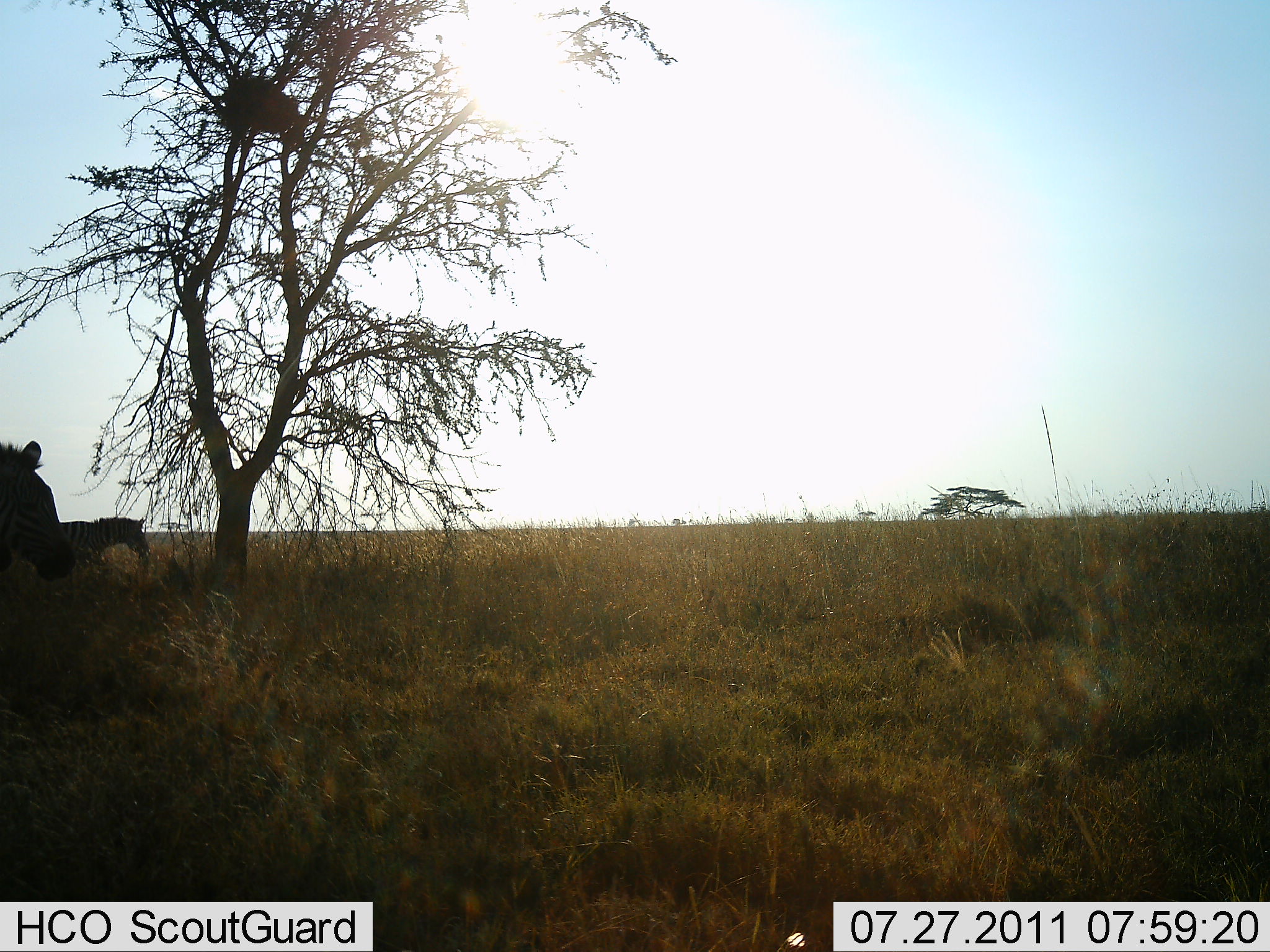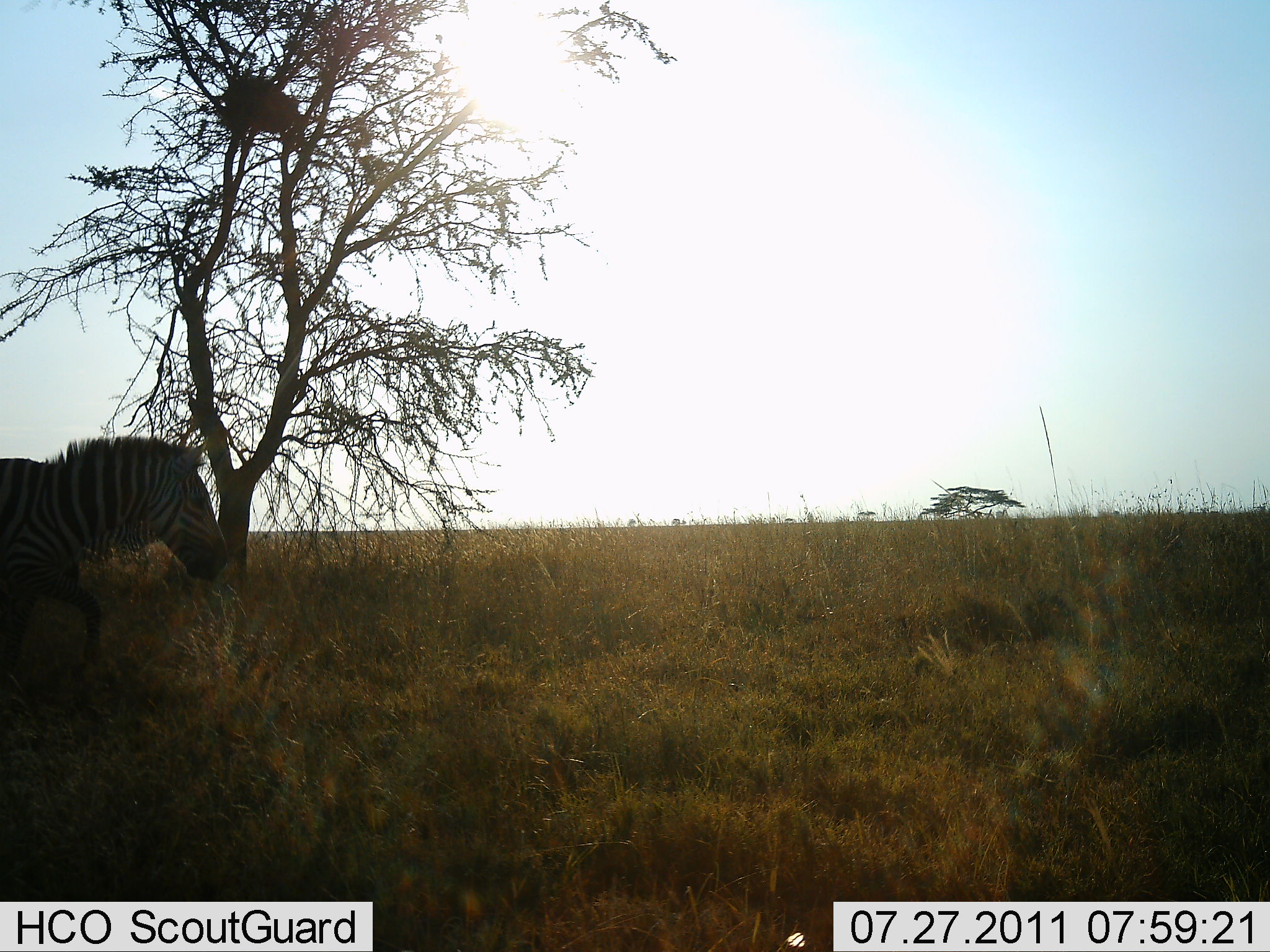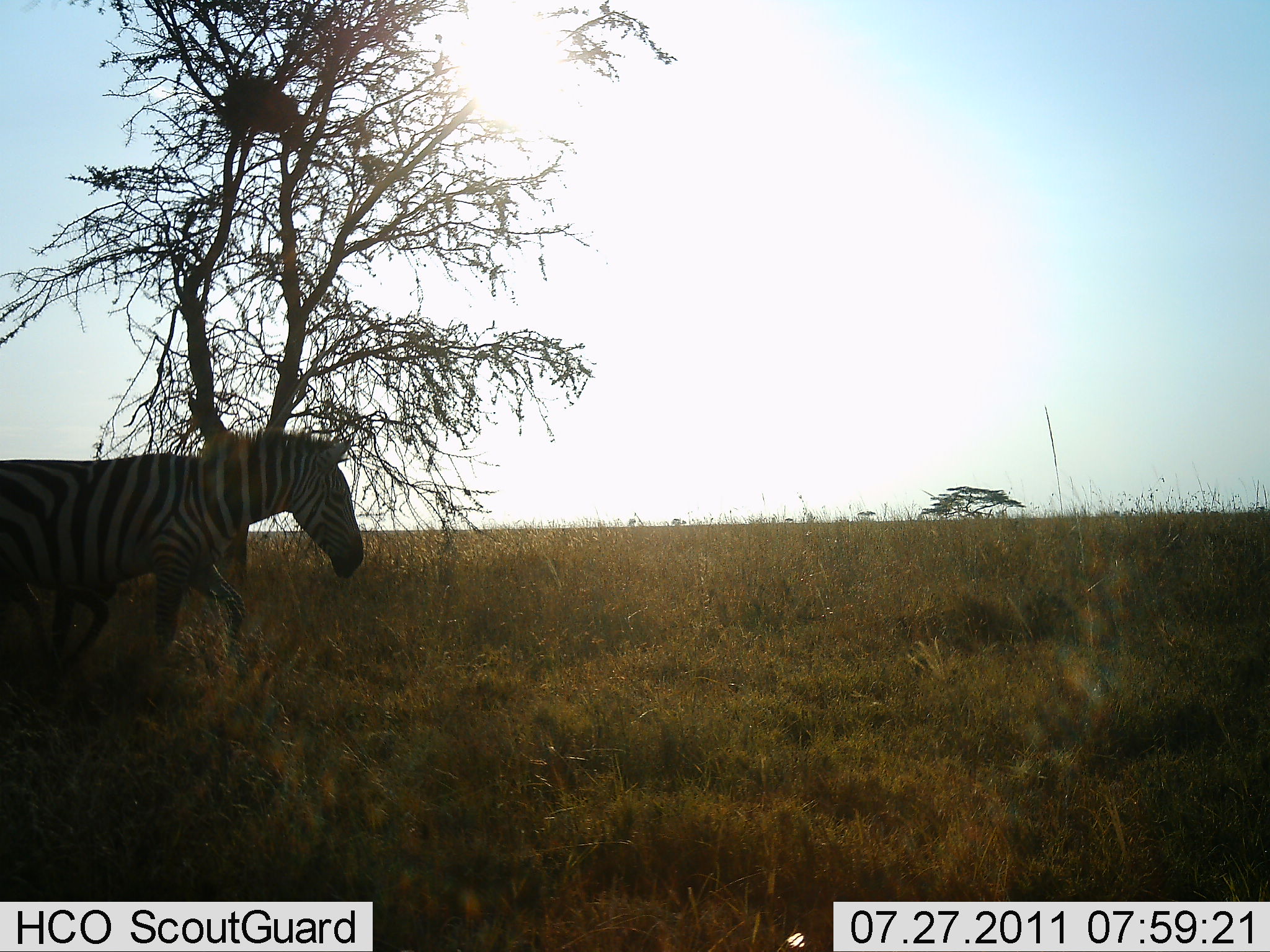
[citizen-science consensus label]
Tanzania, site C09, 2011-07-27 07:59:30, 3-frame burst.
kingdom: Animalia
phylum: Chordata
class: Mammalia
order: Perissodactyla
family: Equidae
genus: Equus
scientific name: Equus quagga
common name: plains zebra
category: zebra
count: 2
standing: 45%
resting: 0%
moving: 100%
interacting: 0%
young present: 0%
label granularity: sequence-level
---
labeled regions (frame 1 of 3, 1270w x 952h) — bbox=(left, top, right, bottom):
animal: bbox=(18, 508, 155, 597); bbox=(0, 436, 73, 587)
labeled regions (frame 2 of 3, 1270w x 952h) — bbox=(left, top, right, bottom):
animal: bbox=(0, 425, 230, 674)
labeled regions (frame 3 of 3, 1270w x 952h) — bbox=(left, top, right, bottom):
animal: bbox=(0, 420, 363, 699)